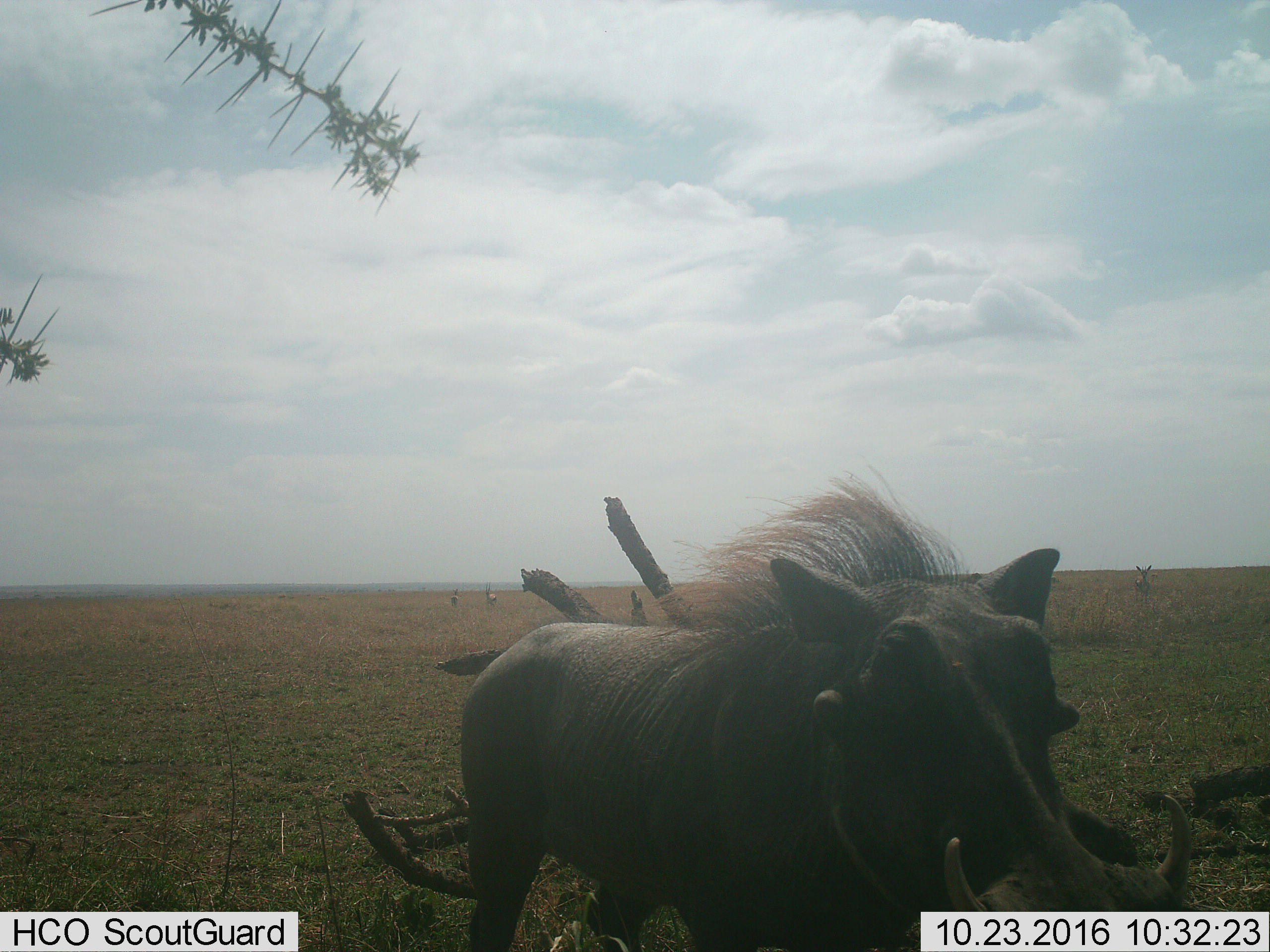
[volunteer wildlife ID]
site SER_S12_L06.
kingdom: Animalia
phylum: Chordata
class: Mammalia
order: Artiodactyla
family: Bovidae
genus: Eudorcas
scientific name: Eudorcas thomsonii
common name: thomson's gazelle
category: gazellethomsons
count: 3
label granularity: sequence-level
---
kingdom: Animalia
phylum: Chordata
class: Mammalia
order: Artiodactyla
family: Suidae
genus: Phacochoerus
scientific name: Phacochoerus africanus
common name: warthog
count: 1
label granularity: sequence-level